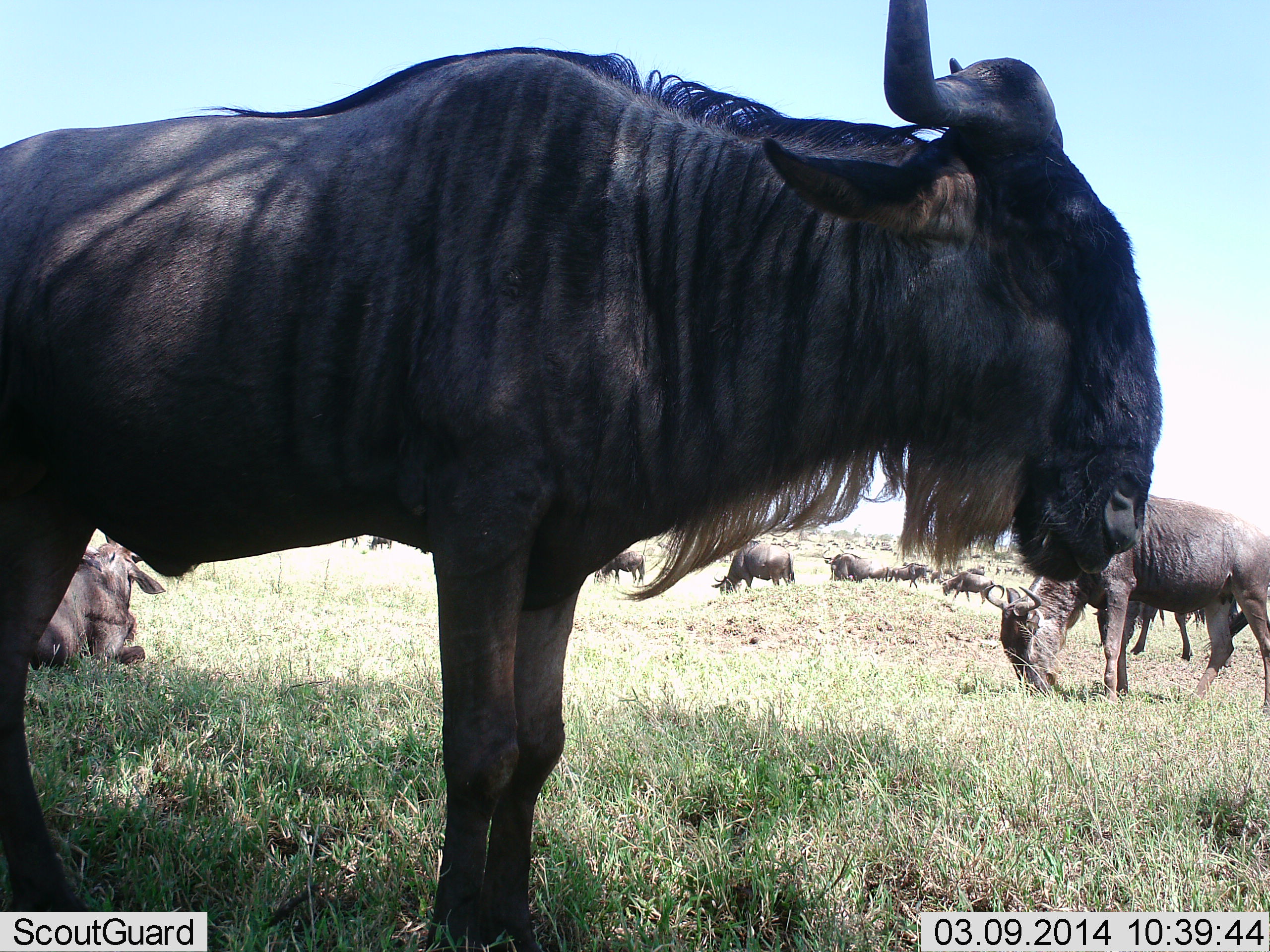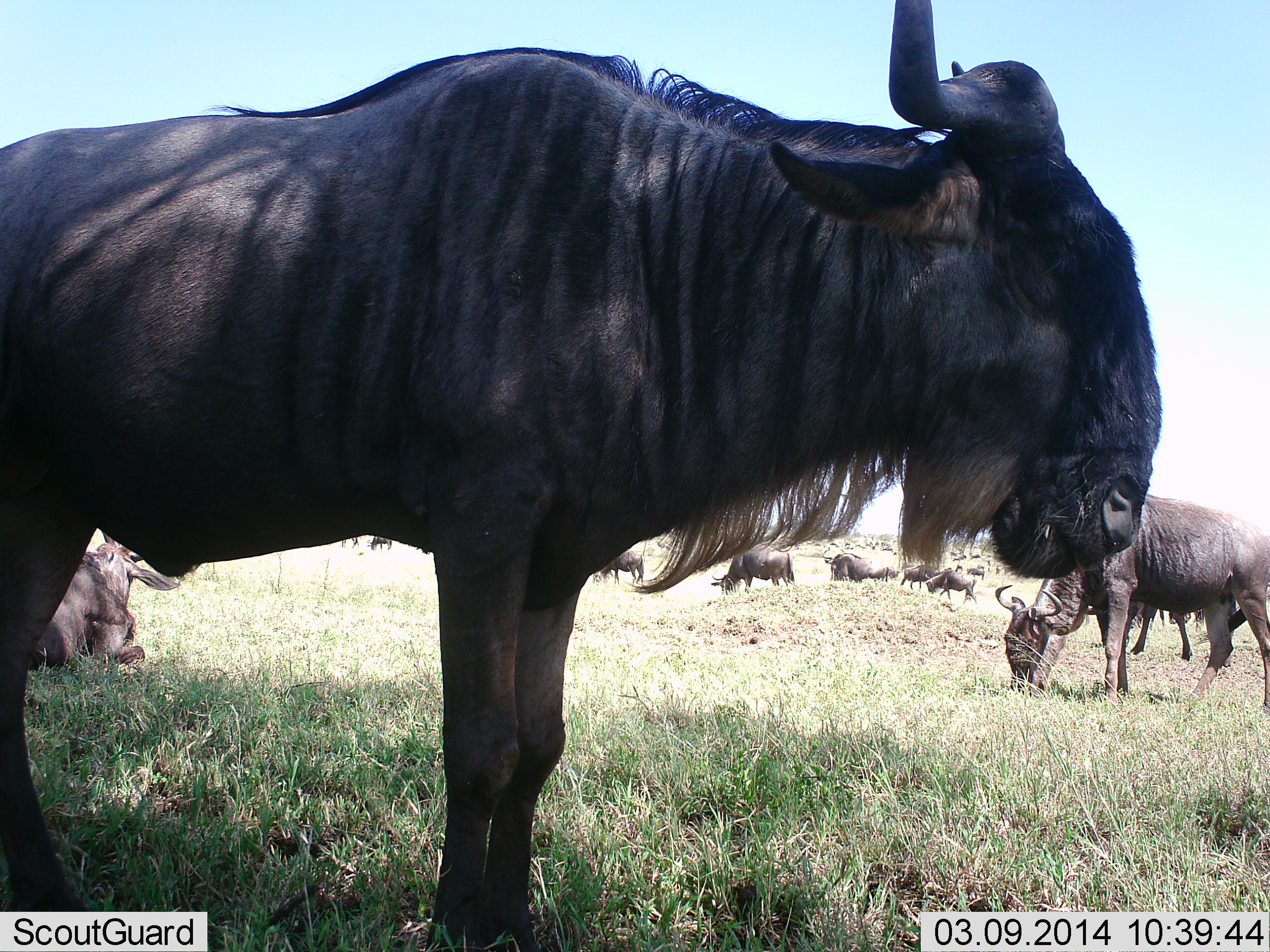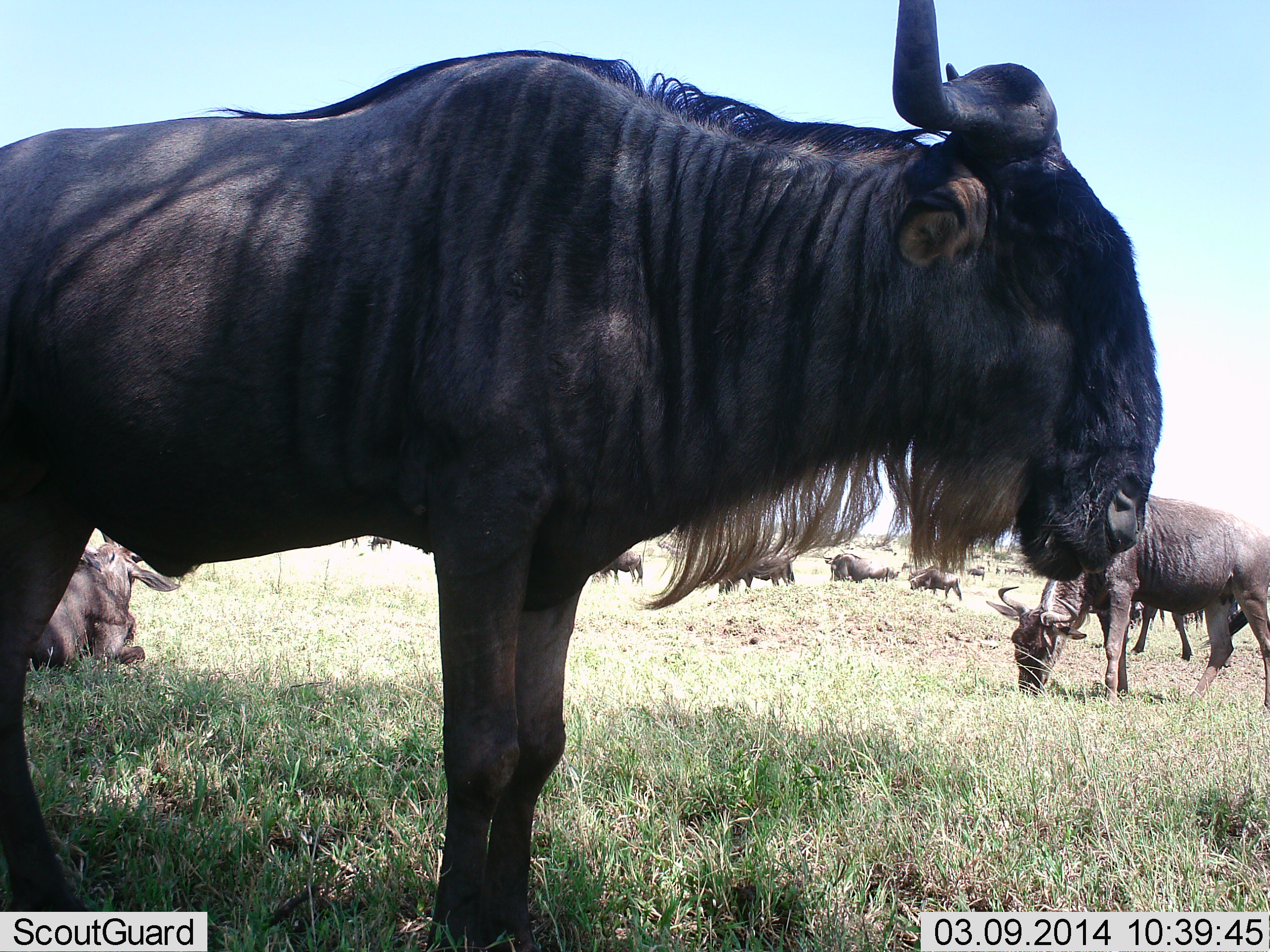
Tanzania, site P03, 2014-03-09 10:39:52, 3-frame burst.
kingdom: Animalia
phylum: Chordata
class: Mammalia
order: Artiodactyla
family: Bovidae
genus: Connochaetes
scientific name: Connochaetes taurinus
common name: blue wildebeest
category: wildebeest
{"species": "wildebeest (blue wildebeest) (Connochaetes taurinus)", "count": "11-50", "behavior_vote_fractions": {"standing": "70%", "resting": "90%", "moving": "20%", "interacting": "0%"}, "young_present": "10%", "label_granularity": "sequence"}